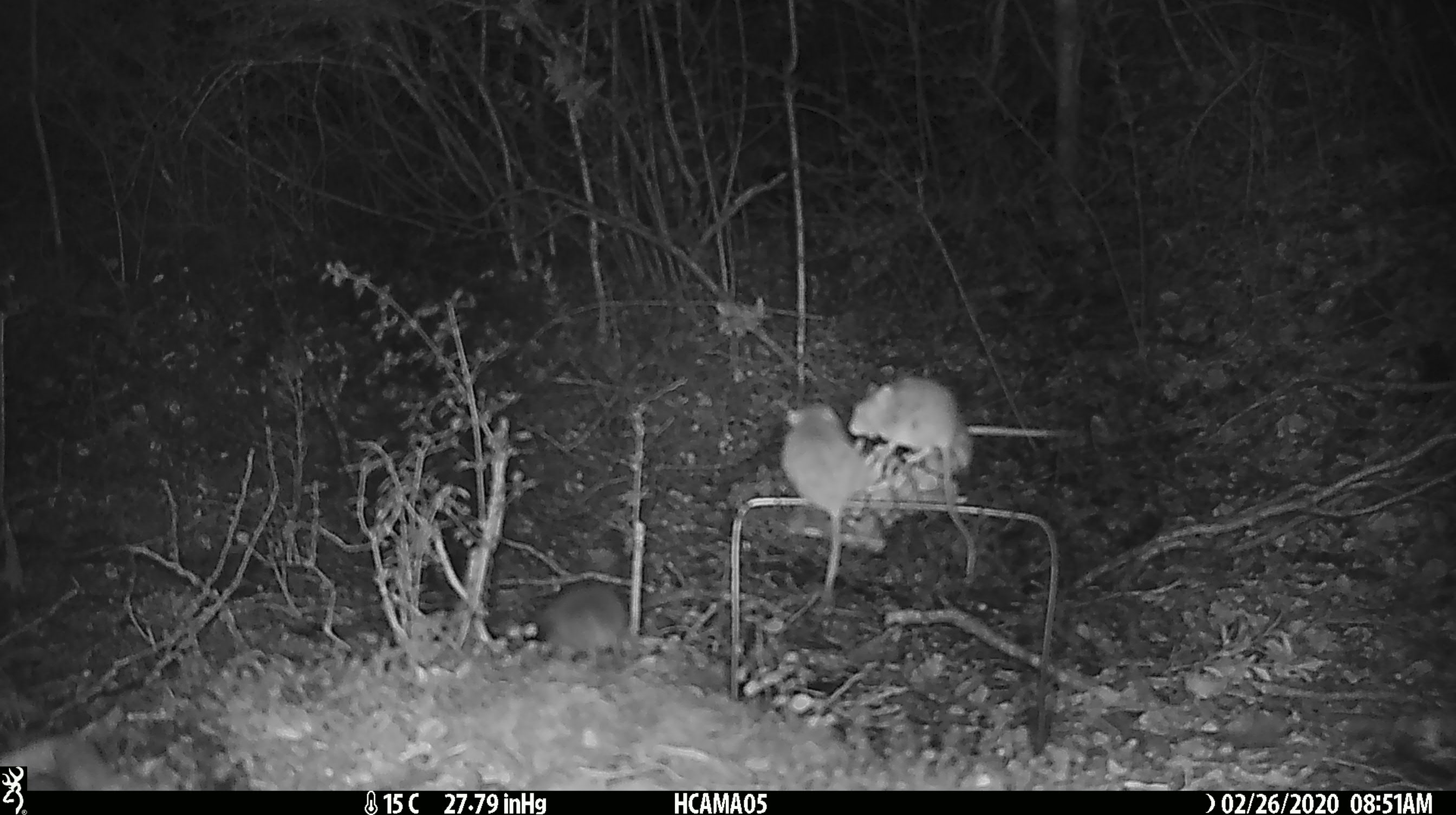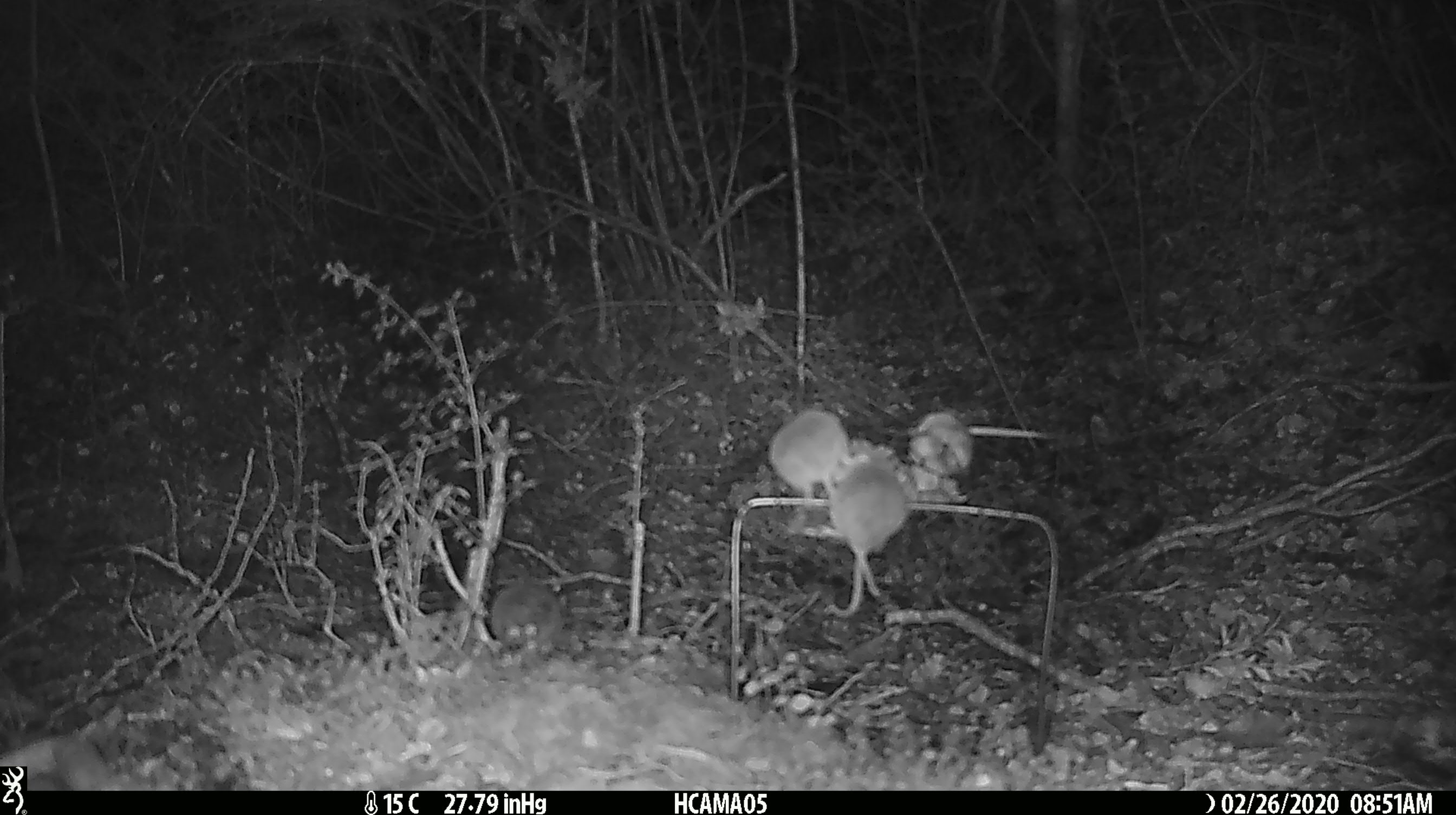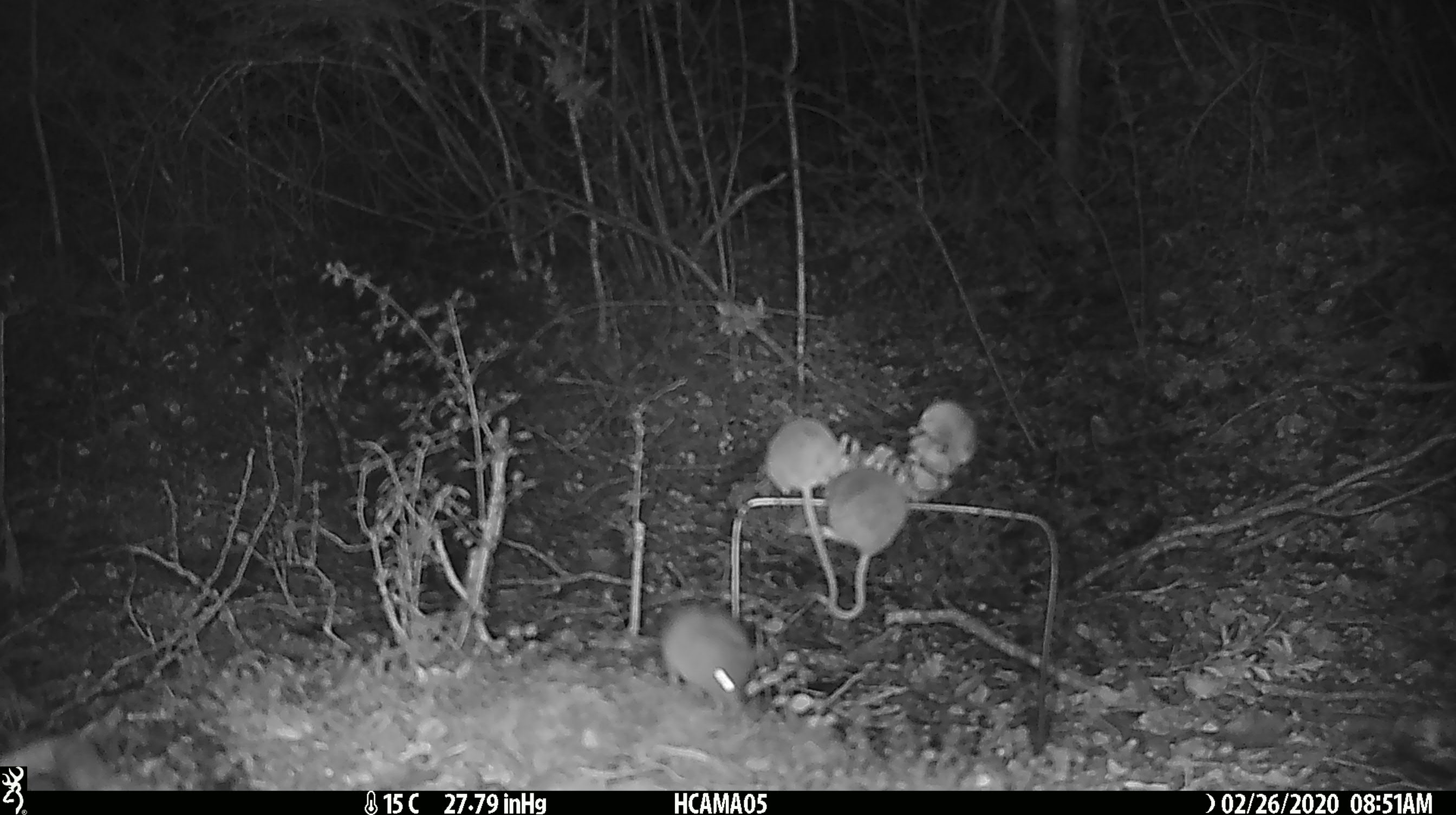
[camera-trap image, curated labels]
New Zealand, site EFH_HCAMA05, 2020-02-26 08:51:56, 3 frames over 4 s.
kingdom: Animalia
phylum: Chordata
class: Mammalia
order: Rodentia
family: Muridae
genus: Mus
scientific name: Mus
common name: mouse